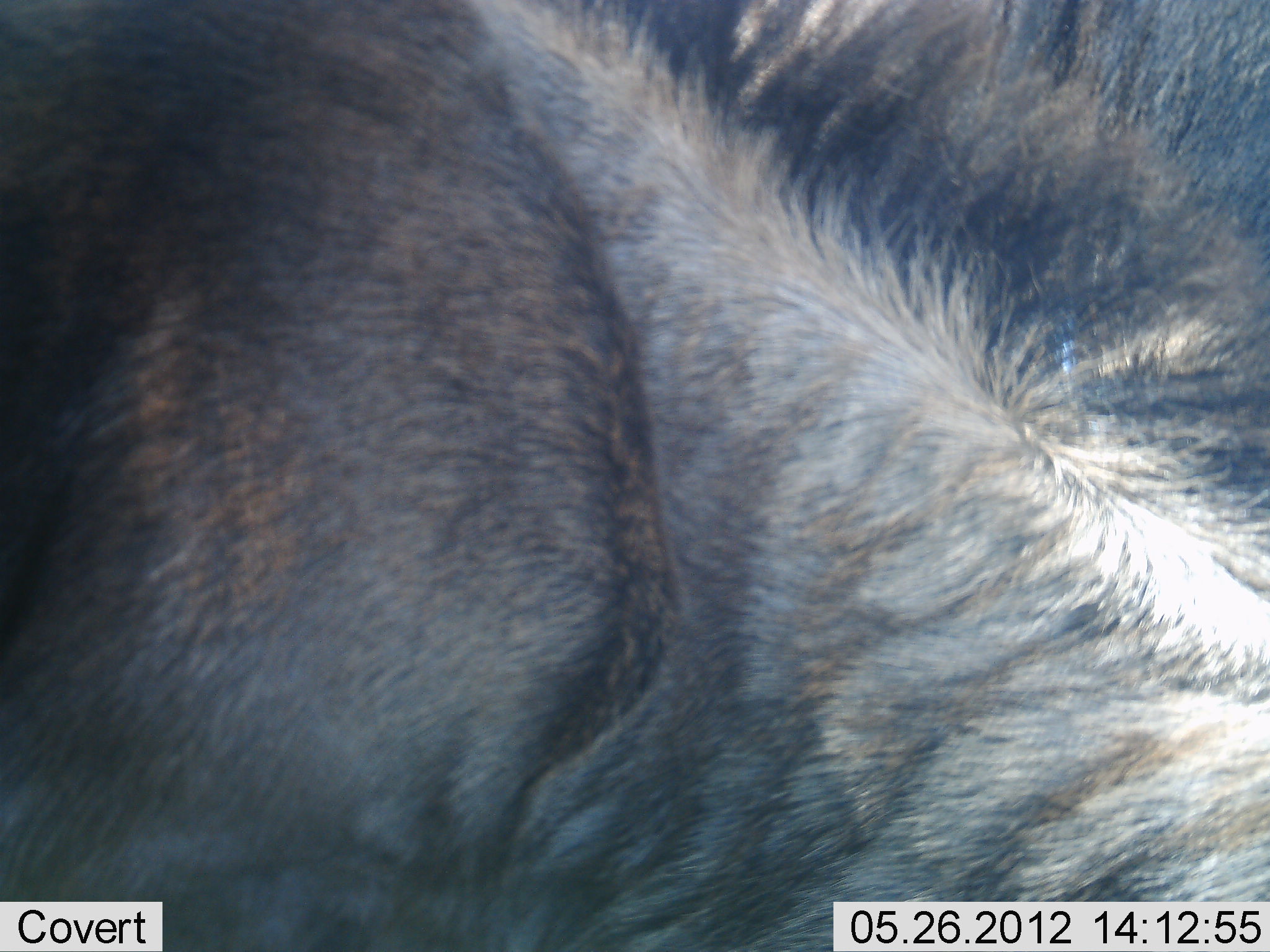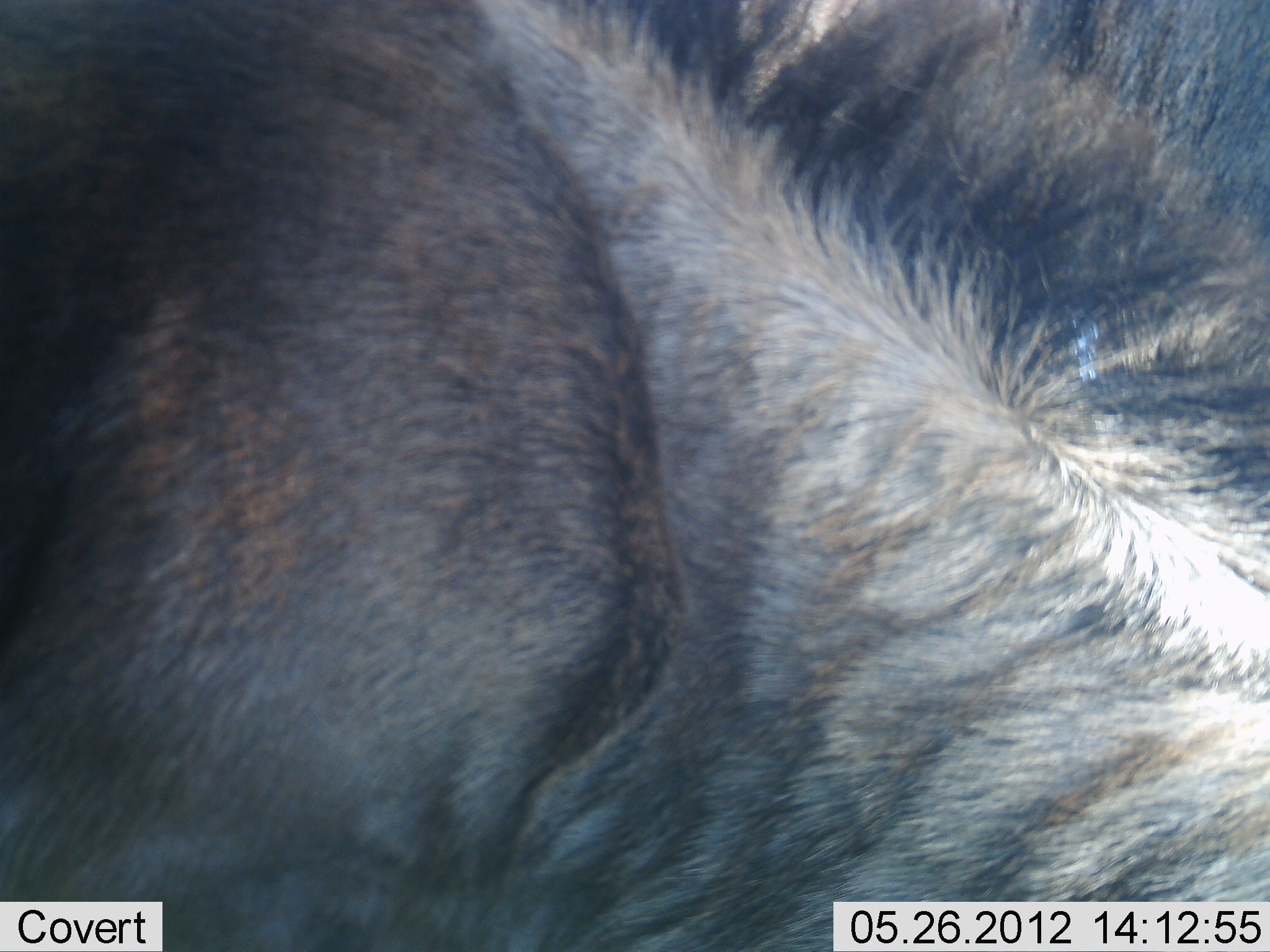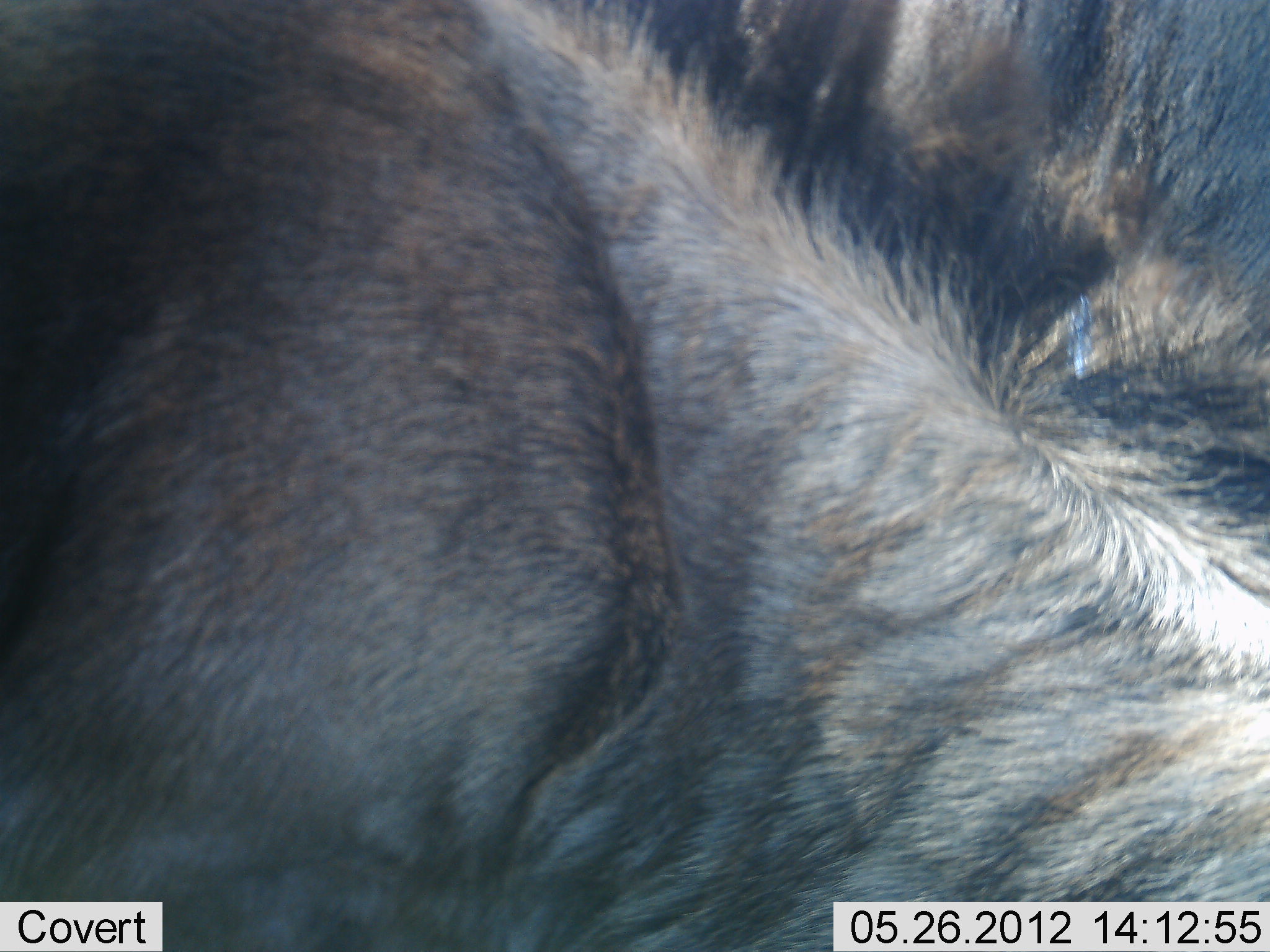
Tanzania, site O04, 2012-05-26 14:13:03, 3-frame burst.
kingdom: Animalia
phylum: Chordata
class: Mammalia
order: Artiodactyla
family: Bovidae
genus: Connochaetes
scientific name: Connochaetes taurinus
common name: blue wildebeest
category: wildebeest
Wildebeest (blue wildebeest) (Connochaetes taurinus), count 1. Behavior (volunteer vote fractions): standing 80%, resting 20%, moving 0%, interacting 0%. Young present (vote fraction): 0%. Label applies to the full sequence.